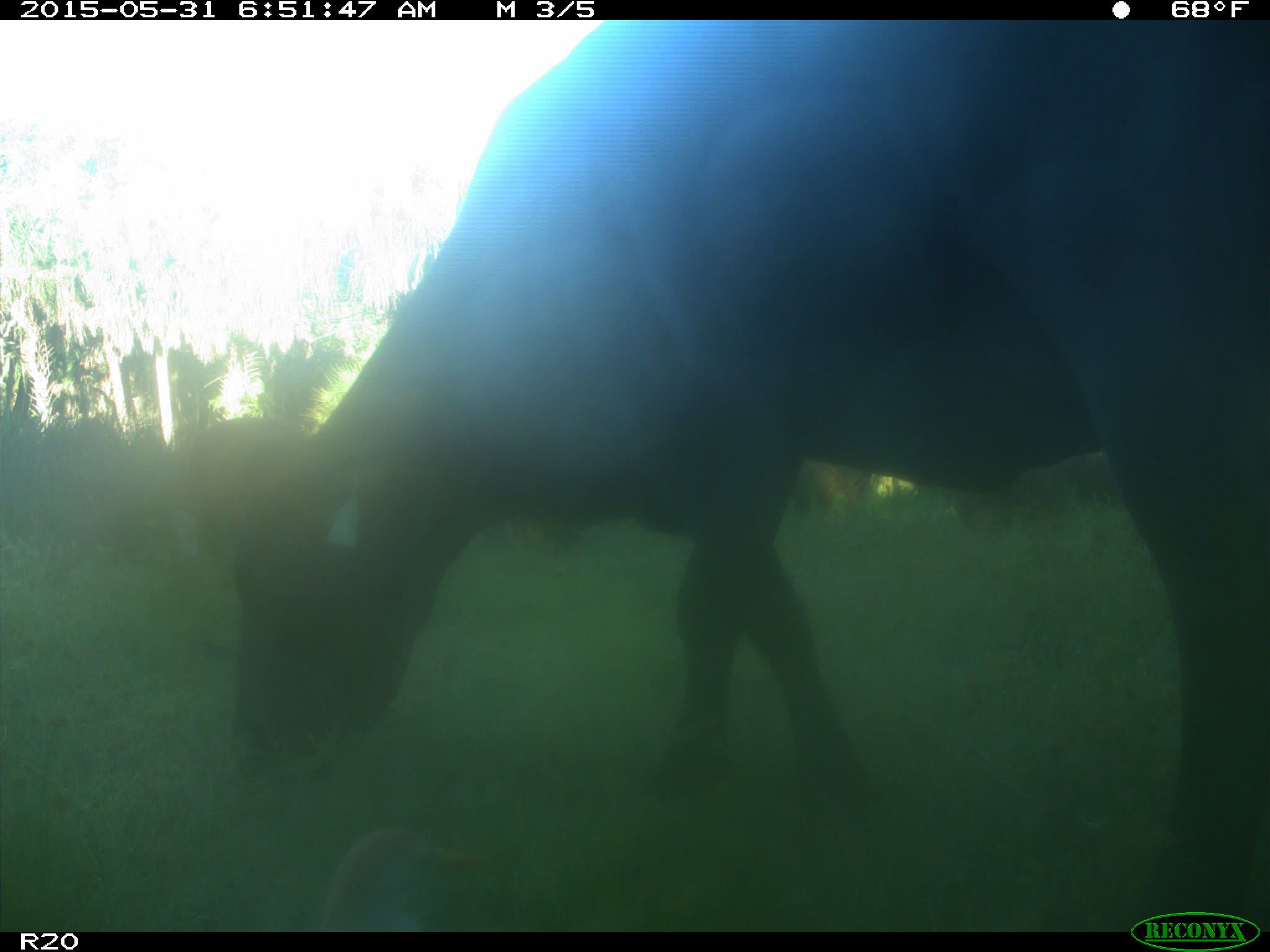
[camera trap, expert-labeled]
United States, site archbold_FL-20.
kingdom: Animalia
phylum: Chordata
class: Mammalia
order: Artiodactyla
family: Bovidae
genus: Bos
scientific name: Bos taurus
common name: domestic cow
Bos taurus (domestic cow).